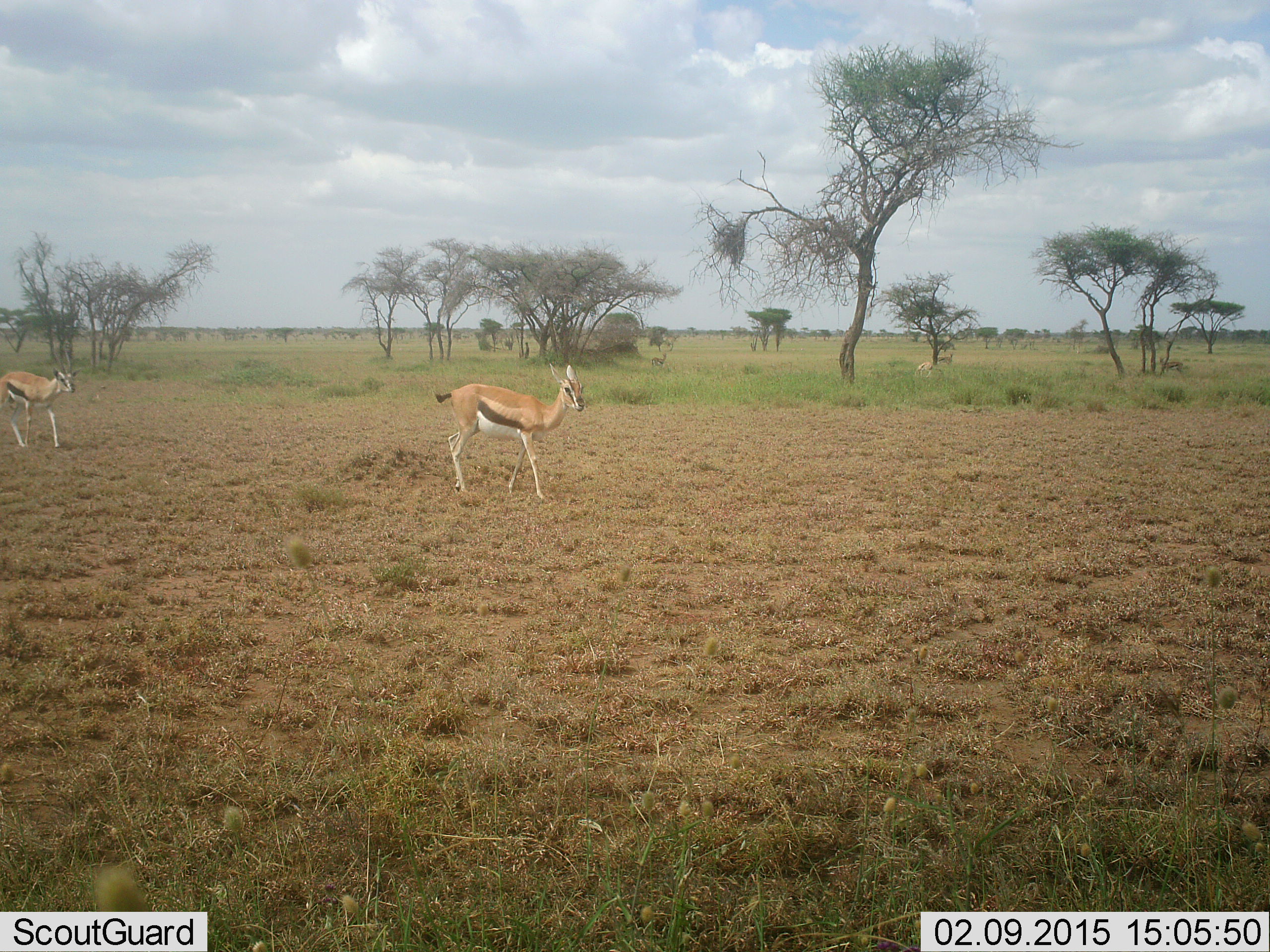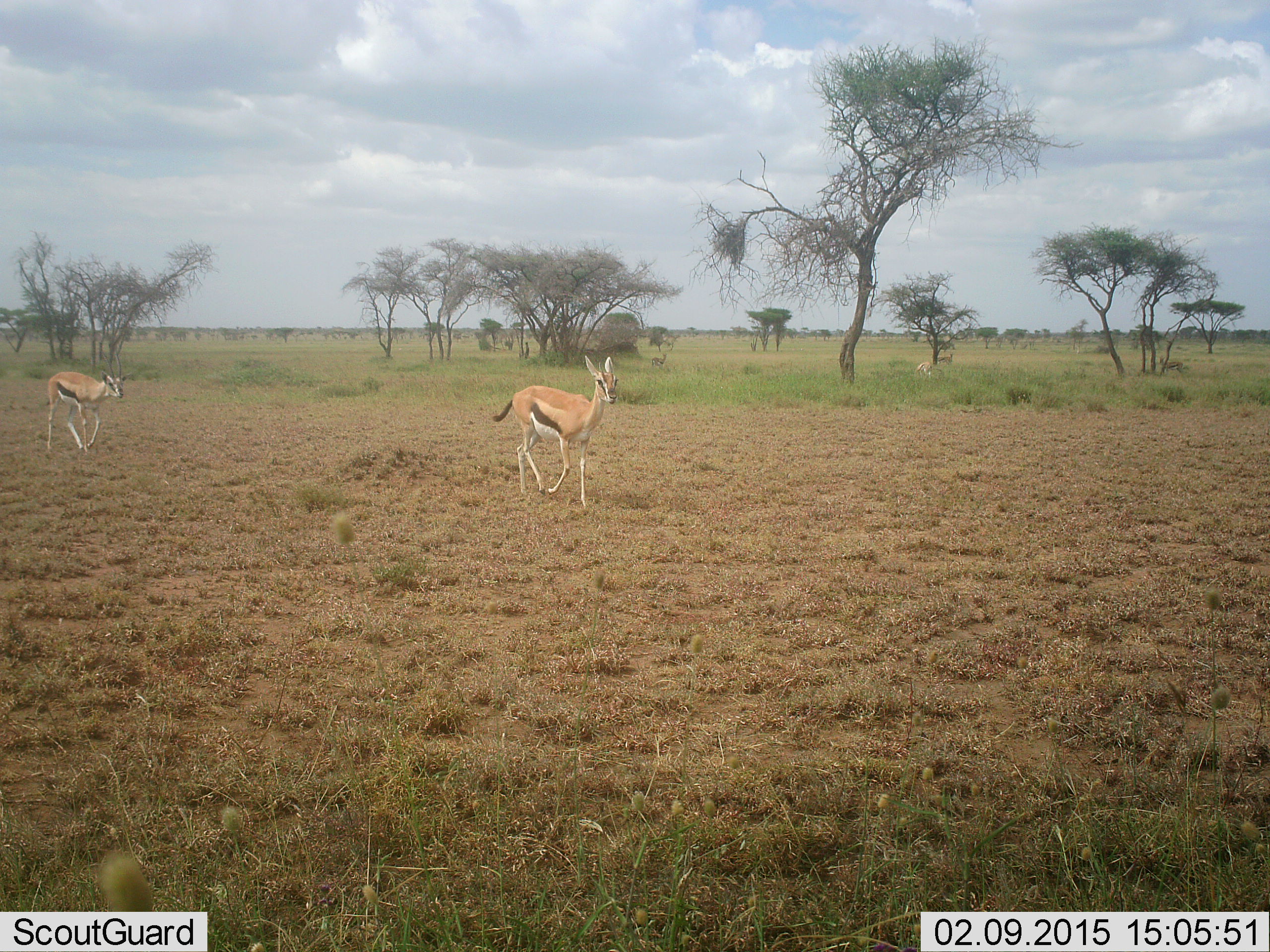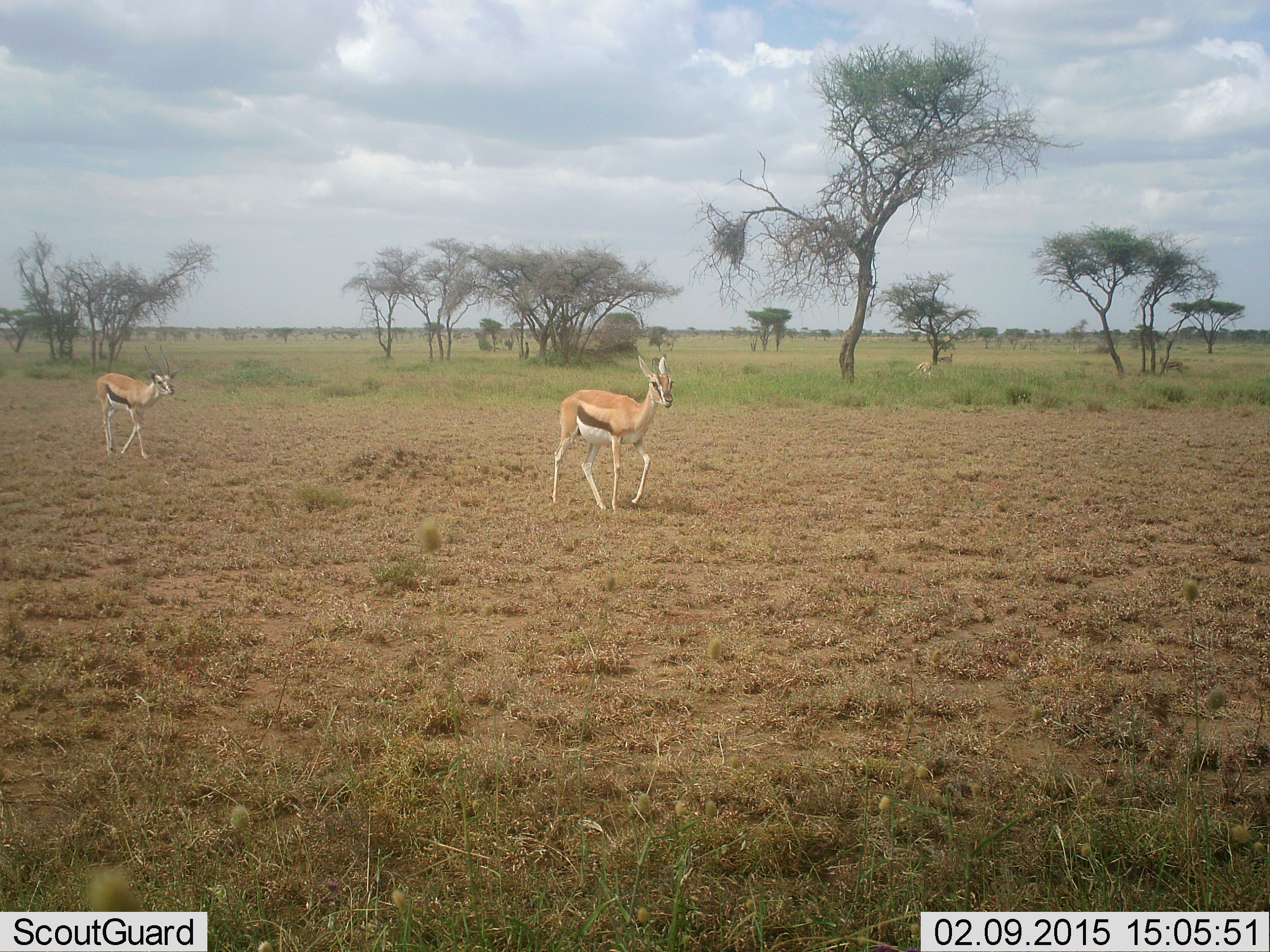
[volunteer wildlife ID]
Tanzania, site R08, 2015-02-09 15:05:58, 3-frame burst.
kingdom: Animalia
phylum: Chordata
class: Mammalia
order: Artiodactyla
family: Bovidae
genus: Eudorcas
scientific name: Eudorcas thomsonii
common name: thomson's gazelle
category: gazellethomsons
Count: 2.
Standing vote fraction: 10%.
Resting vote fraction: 0%.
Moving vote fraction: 100%.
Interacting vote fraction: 0%.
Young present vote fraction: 0%.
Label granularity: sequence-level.